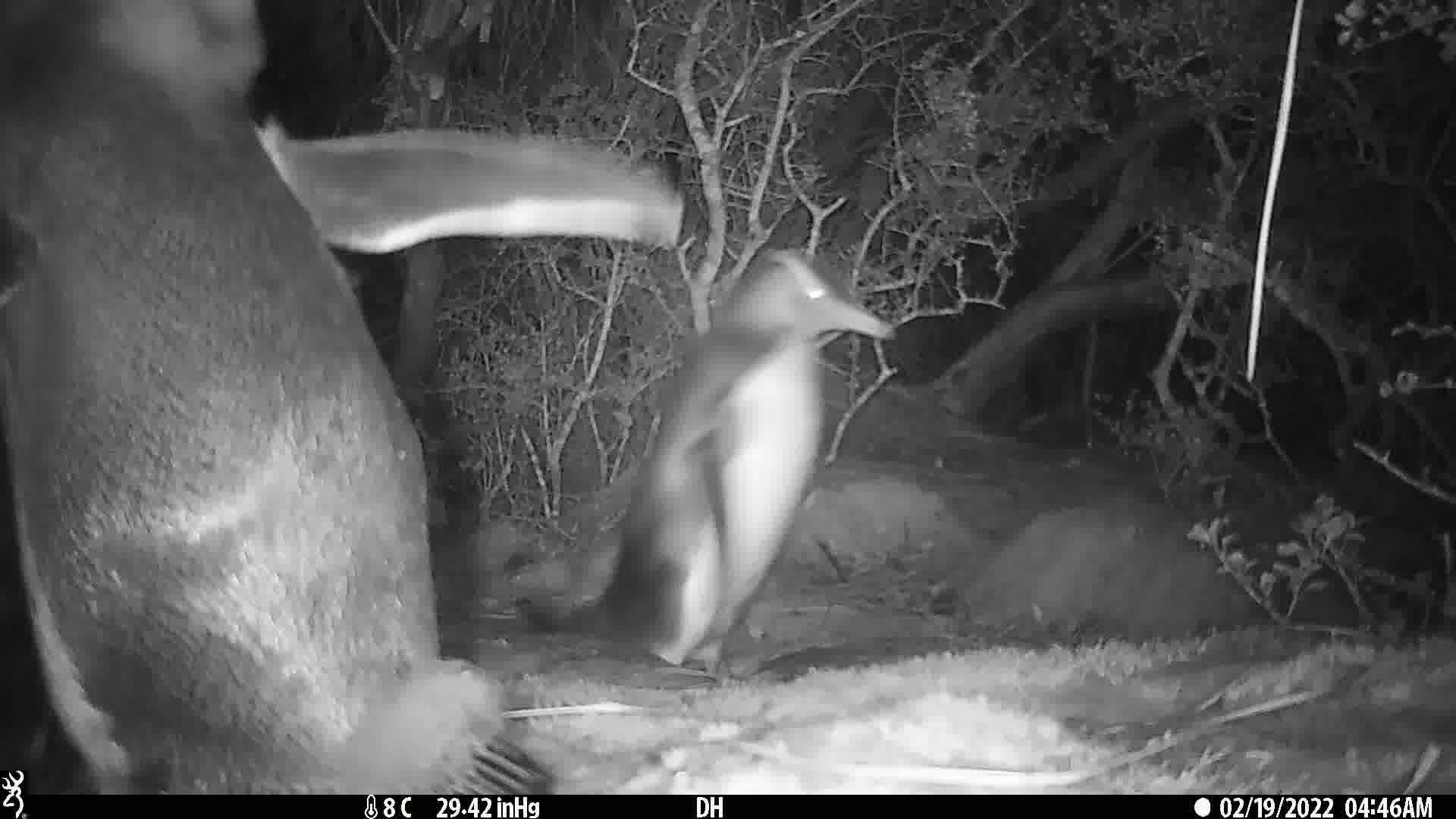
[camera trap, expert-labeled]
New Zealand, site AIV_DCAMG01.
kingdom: Animalia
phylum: Chordata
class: Aves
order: Sphenisciformes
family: Spheniscidae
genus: Megadyptes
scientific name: Megadyptes antipodes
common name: yellow-eyed penguin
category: yellow eyed penguin